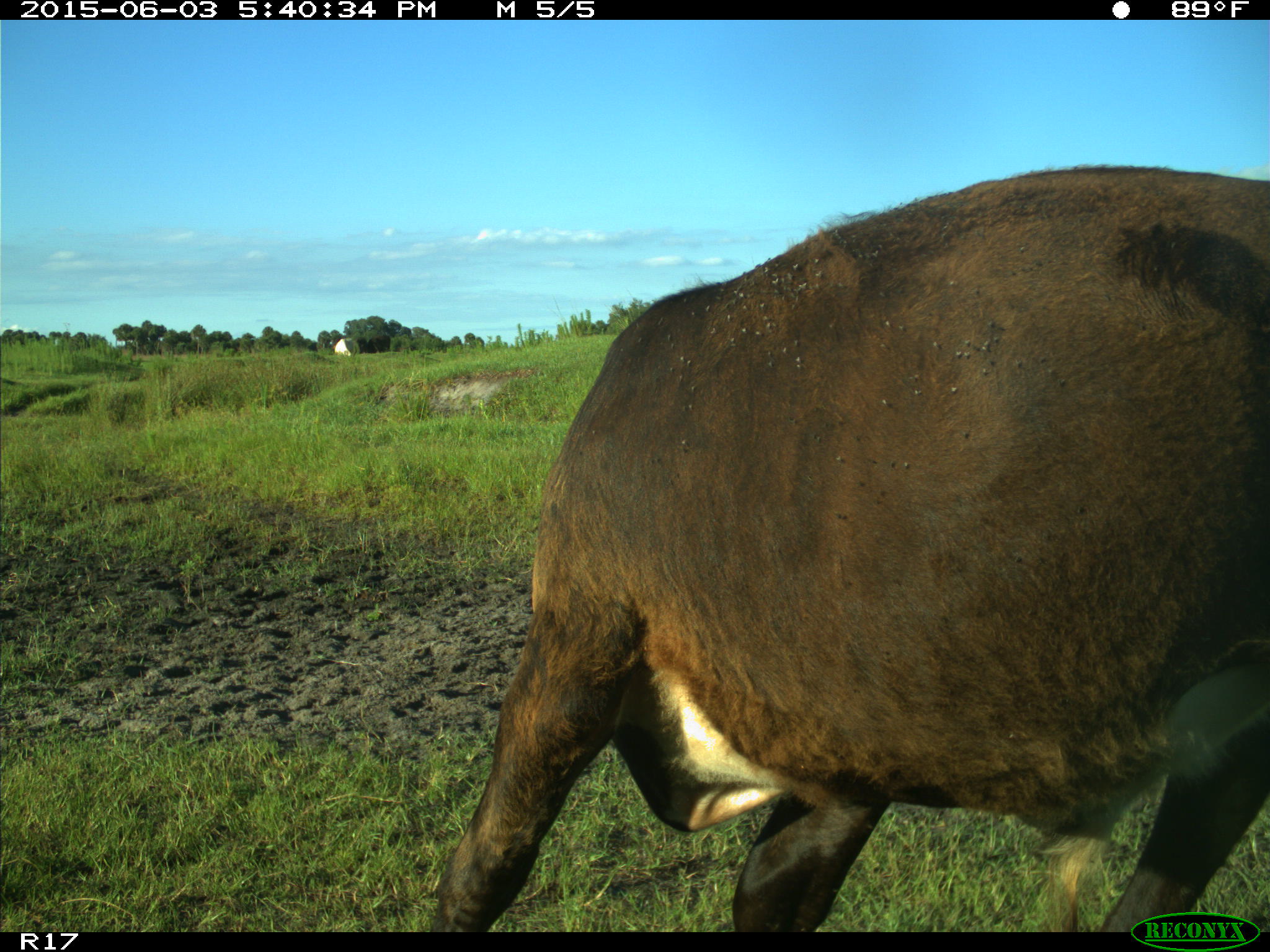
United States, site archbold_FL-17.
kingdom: Animalia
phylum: Chordata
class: Mammalia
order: Artiodactyla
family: Bovidae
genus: Bos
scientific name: Bos taurus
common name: domestic cow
Bos taurus (domestic cow).